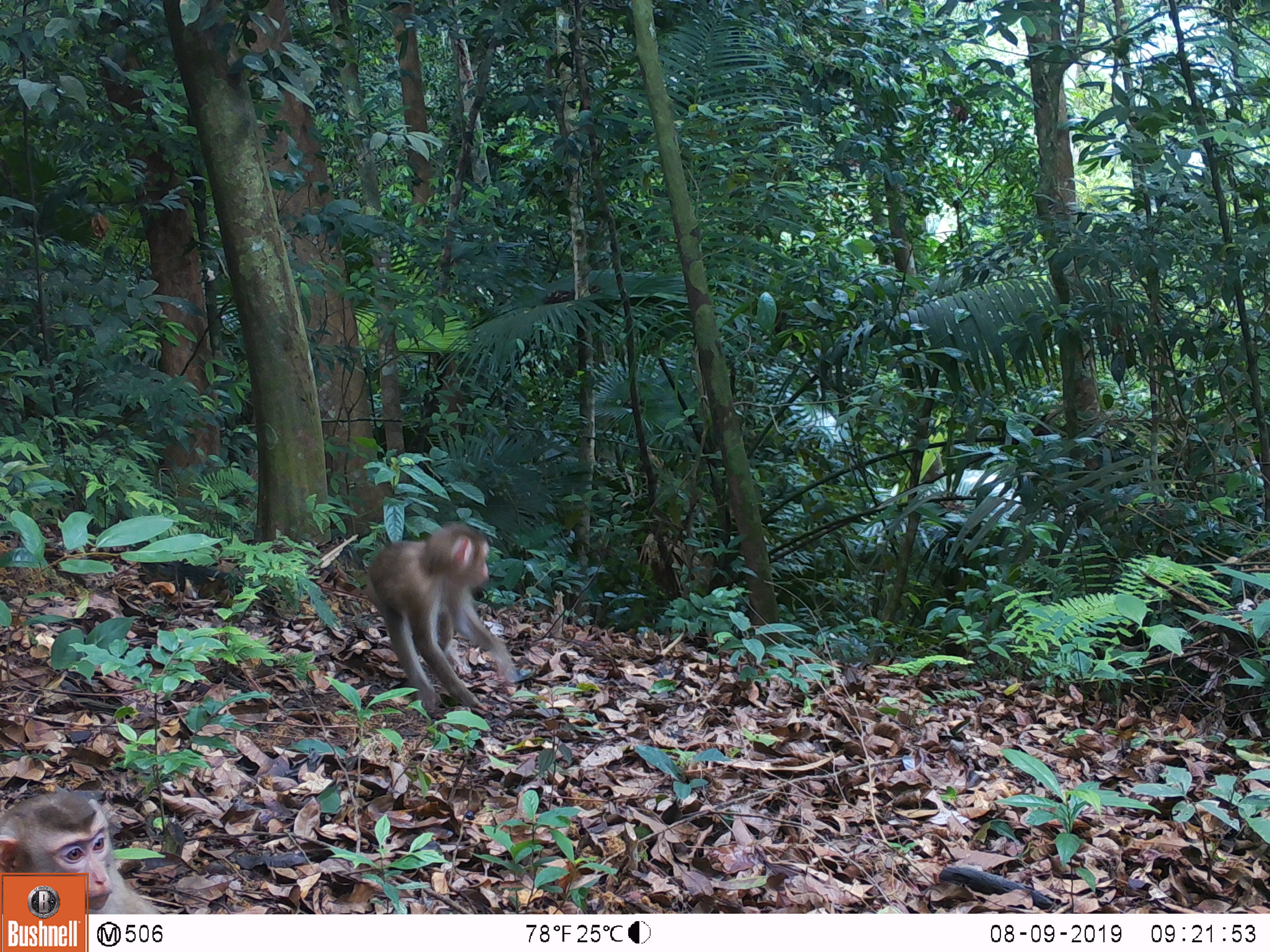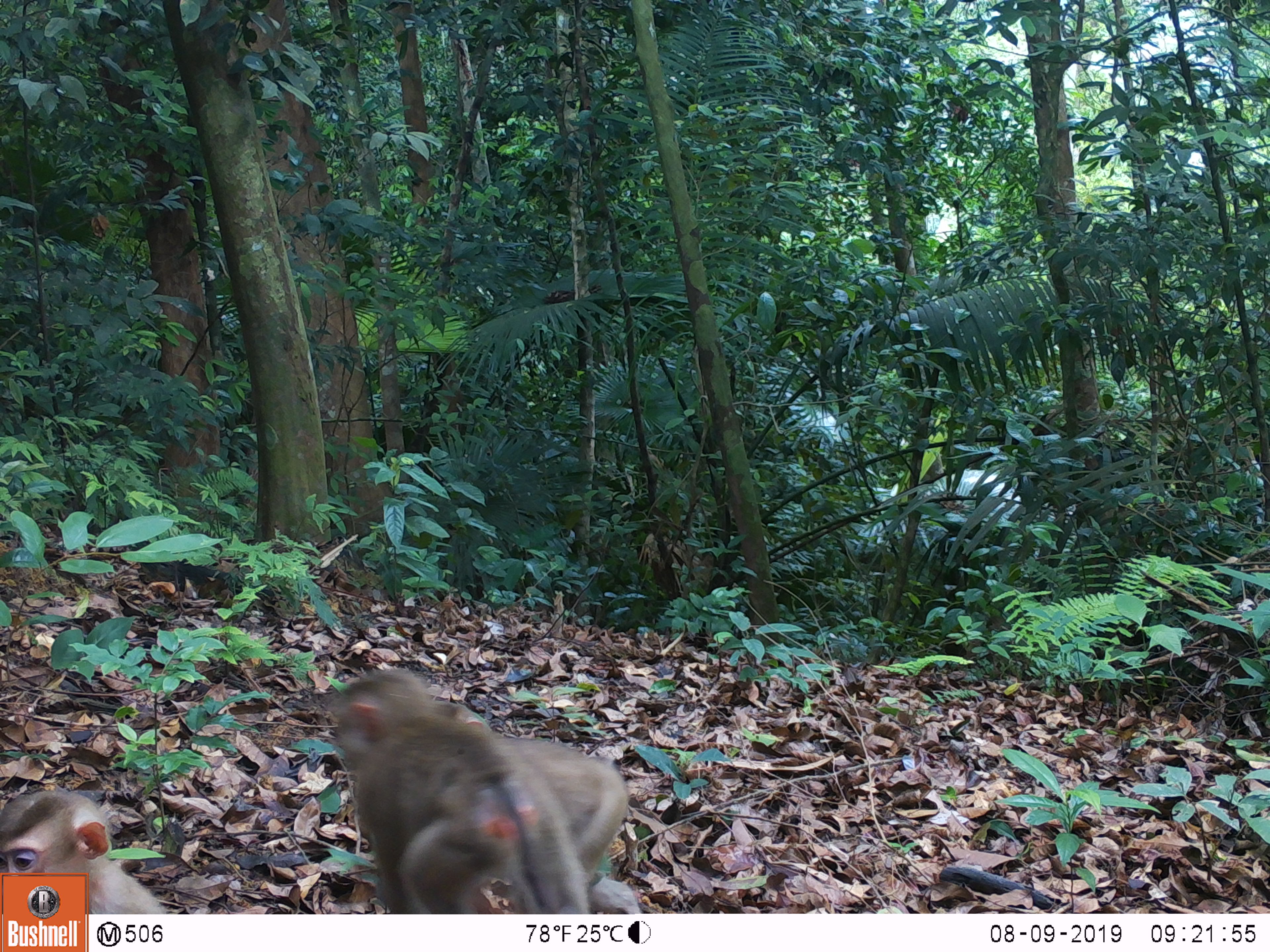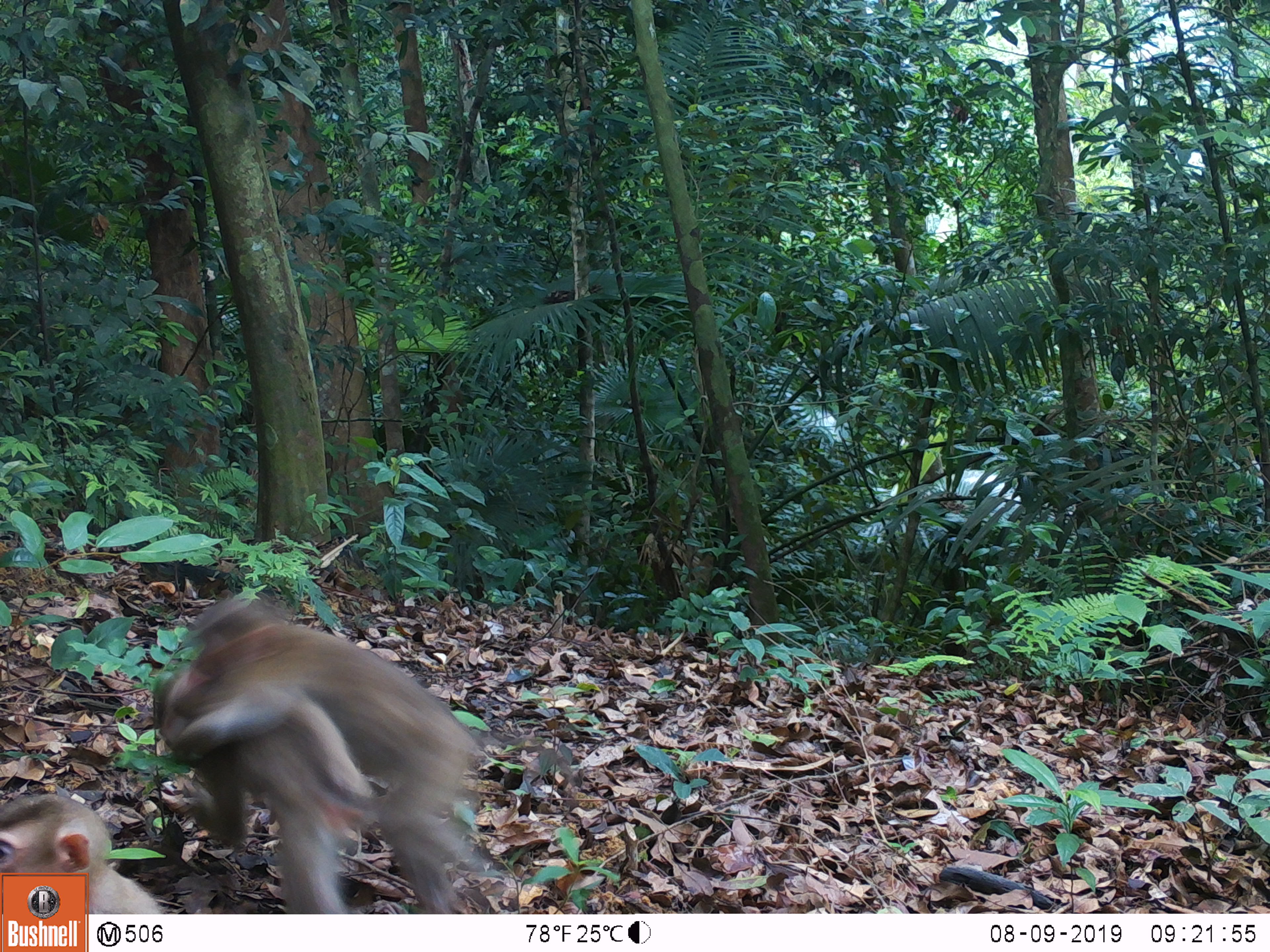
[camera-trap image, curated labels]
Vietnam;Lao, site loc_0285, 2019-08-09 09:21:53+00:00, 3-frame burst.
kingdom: Animalia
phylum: Chordata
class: Mammalia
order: Primates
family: Cercopithecidae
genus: Macaca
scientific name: Macaca nemestrina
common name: pig-tailed macaque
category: pig tailed macaque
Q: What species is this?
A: Pig tailed macaque (pig-tailed macaque) (Macaca nemestrina).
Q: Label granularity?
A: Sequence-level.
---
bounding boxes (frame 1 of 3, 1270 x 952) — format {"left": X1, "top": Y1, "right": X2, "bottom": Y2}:
pig tailed macaque: {"left": 364, "top": 521, "right": 515, "bottom": 712}; {"left": 0, "top": 784, "right": 164, "bottom": 912}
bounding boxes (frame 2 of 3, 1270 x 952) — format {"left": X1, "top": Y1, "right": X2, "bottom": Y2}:
pig tailed macaque: {"left": 329, "top": 667, "right": 593, "bottom": 913}; {"left": 429, "top": 694, "right": 644, "bottom": 913}; {"left": 0, "top": 785, "right": 166, "bottom": 913}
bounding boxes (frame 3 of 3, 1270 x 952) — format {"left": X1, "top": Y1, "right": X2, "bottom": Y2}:
pig tailed macaque: {"left": 181, "top": 595, "right": 579, "bottom": 911}; {"left": 147, "top": 666, "right": 375, "bottom": 908}; {"left": 0, "top": 792, "right": 166, "bottom": 911}